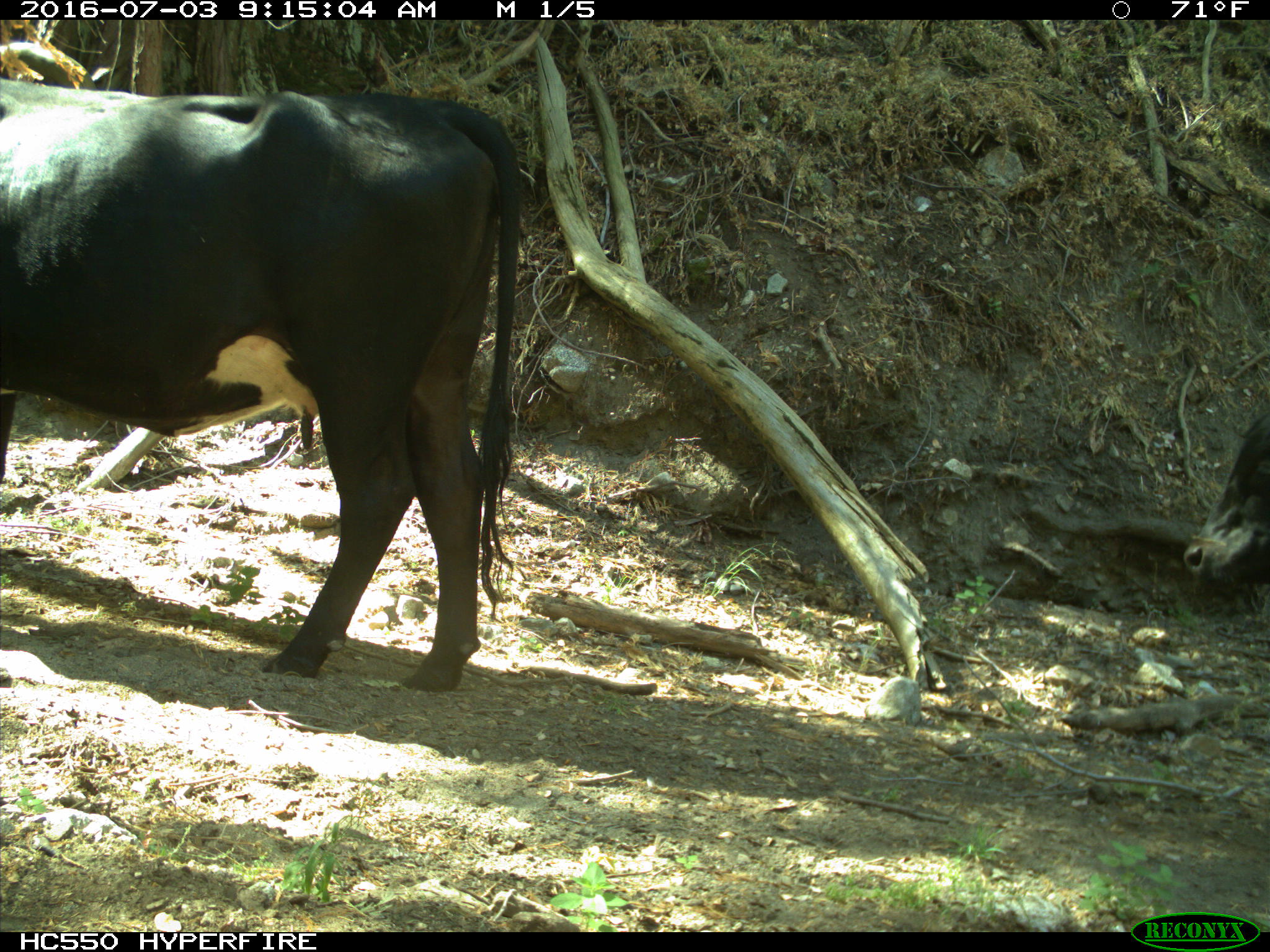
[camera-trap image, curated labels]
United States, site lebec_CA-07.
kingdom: Animalia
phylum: Chordata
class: Mammalia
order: Artiodactyla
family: Bovidae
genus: Bos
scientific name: Bos taurus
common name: domestic cow